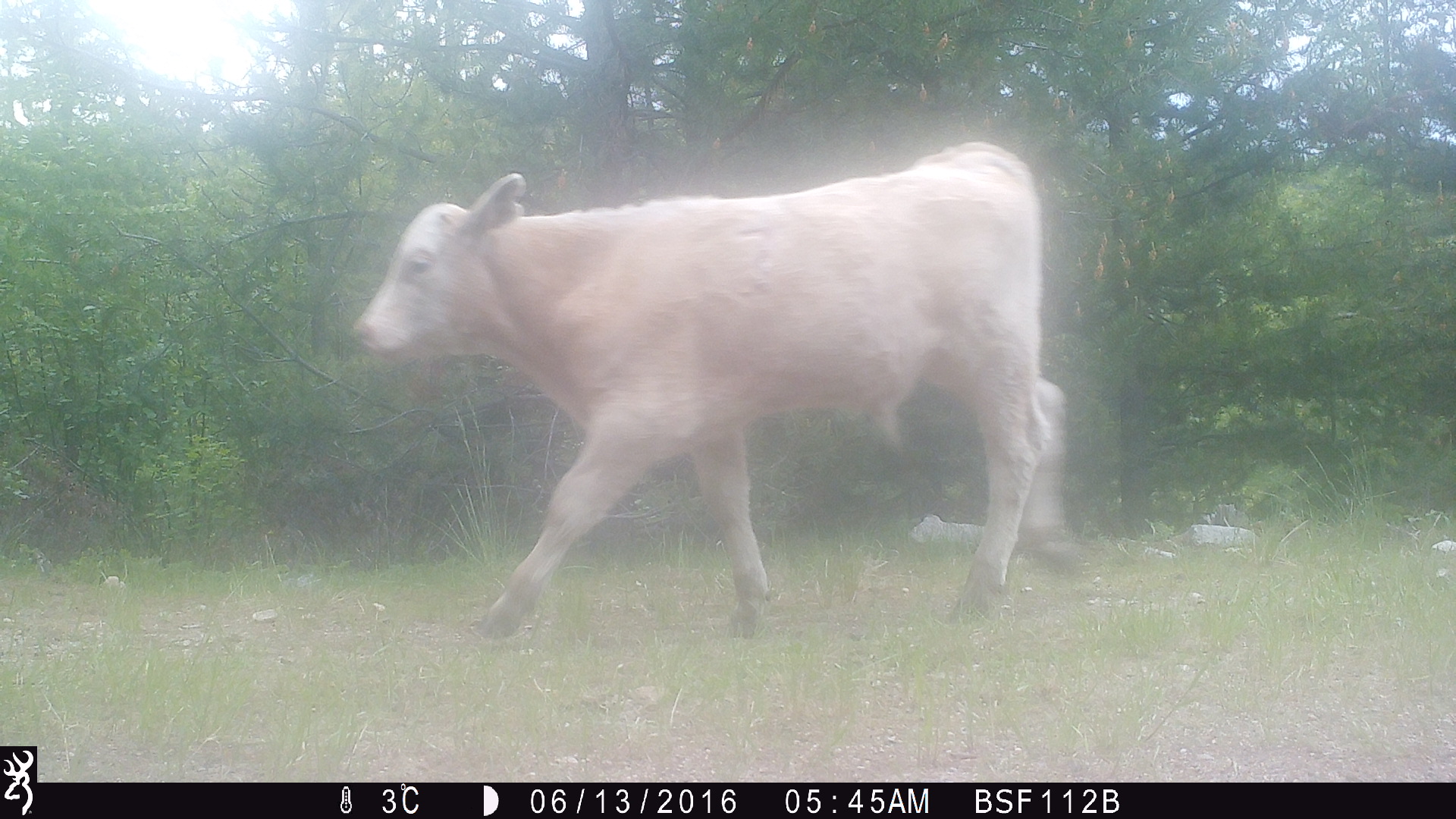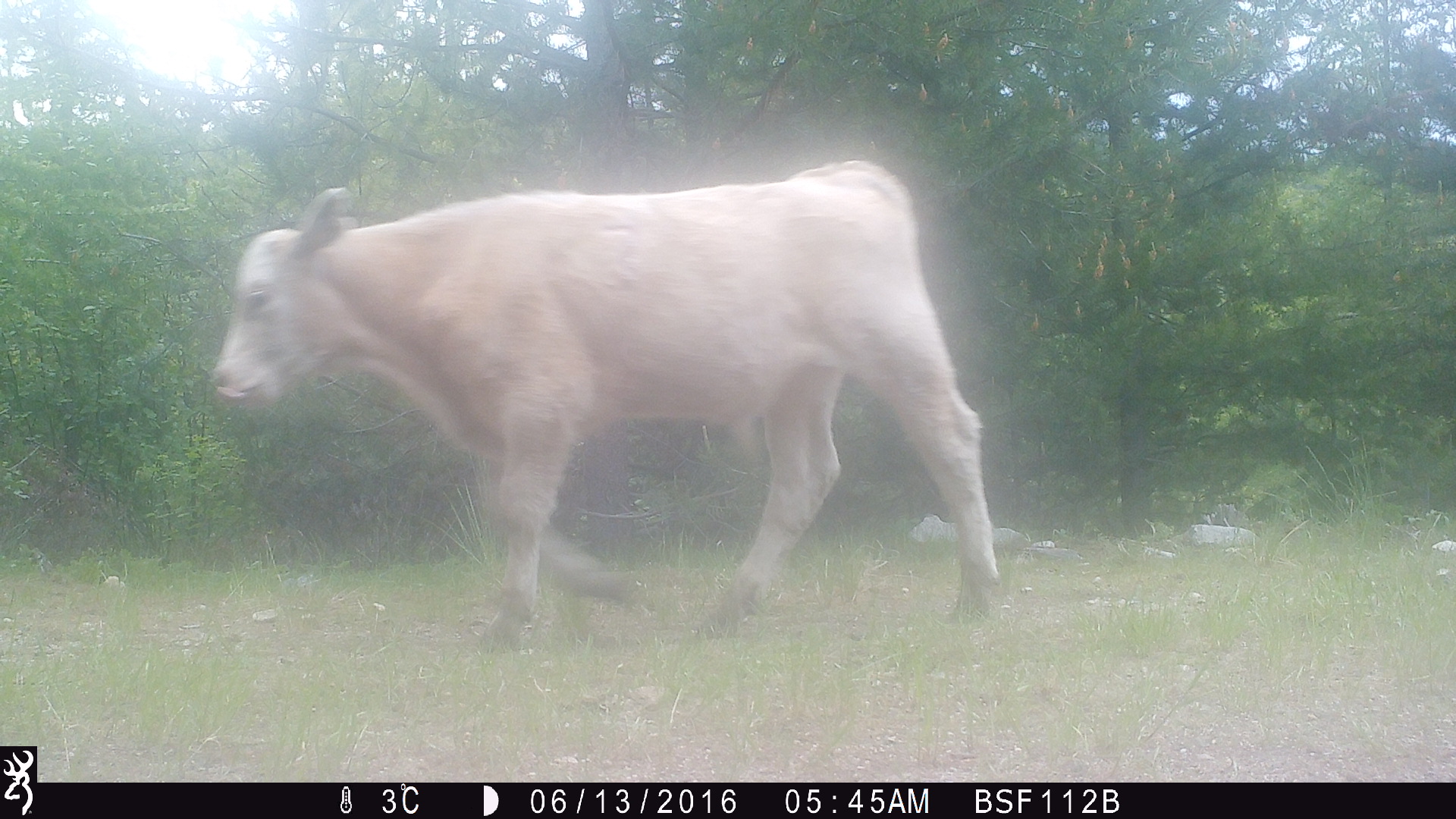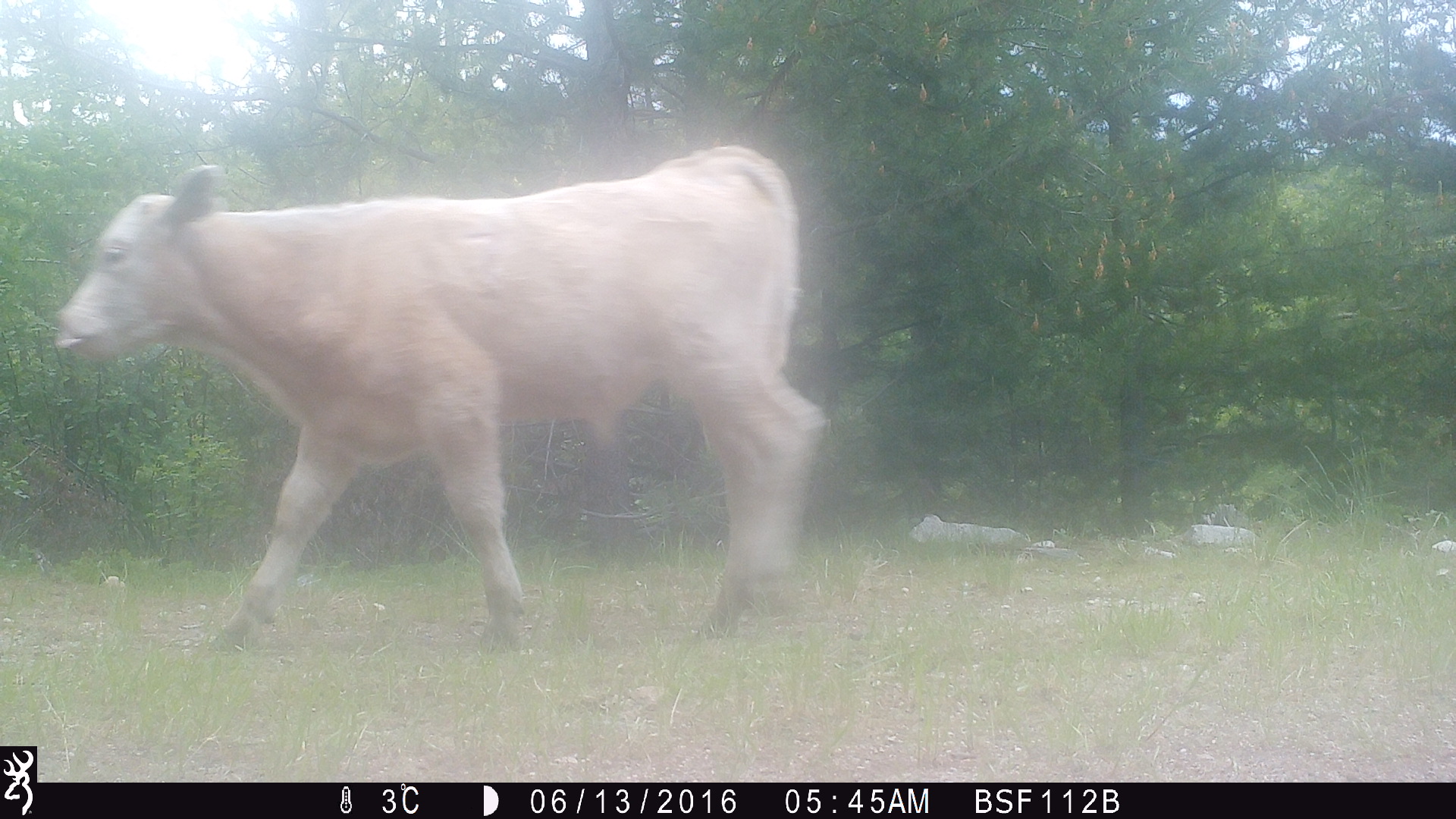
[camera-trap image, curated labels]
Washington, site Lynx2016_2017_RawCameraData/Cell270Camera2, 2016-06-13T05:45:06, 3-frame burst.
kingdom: Animalia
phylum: Chordata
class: Mammalia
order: Artiodactyla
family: Bovidae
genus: Bos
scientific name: Bos taurus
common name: domestic cattle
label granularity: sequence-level